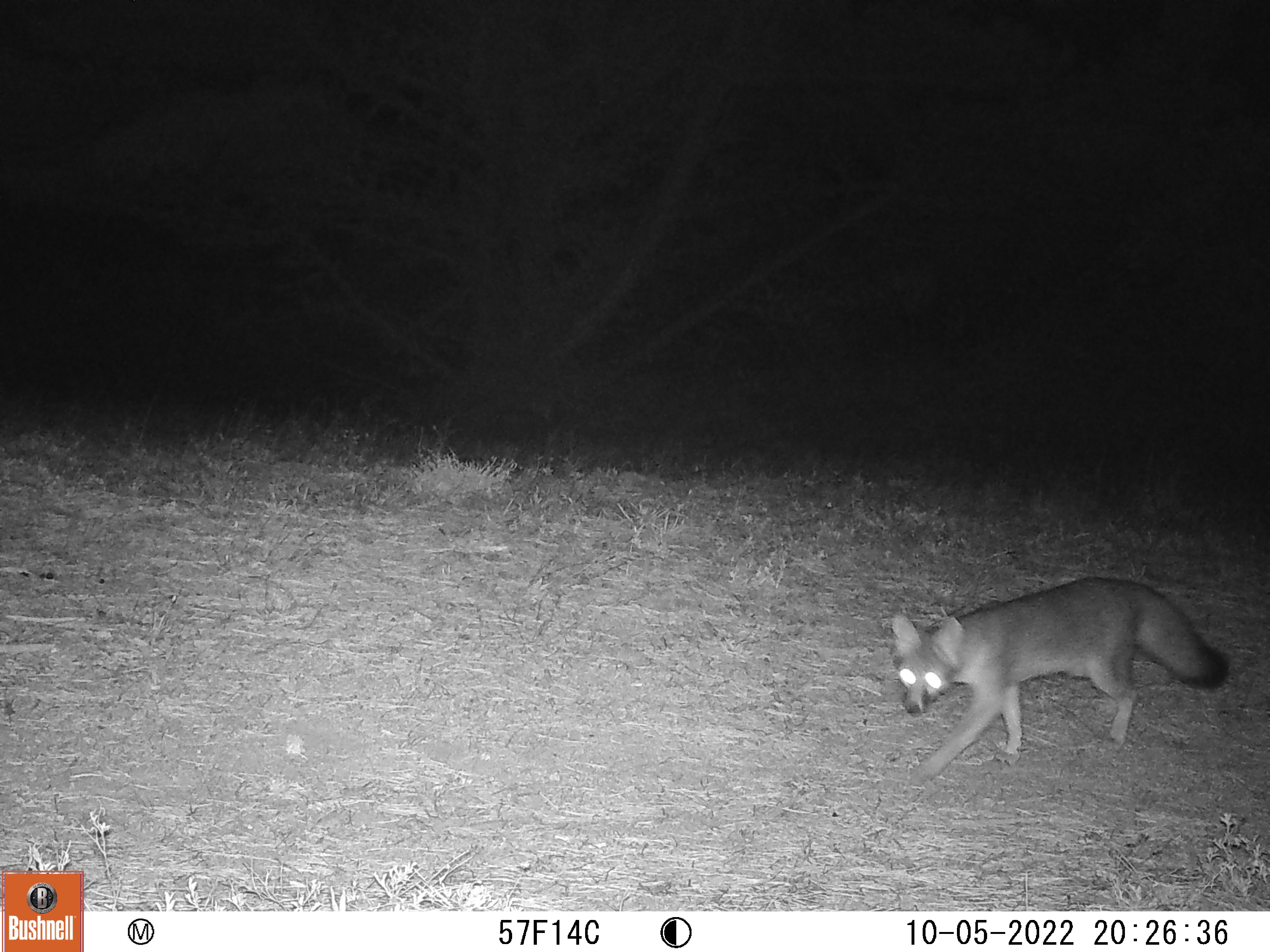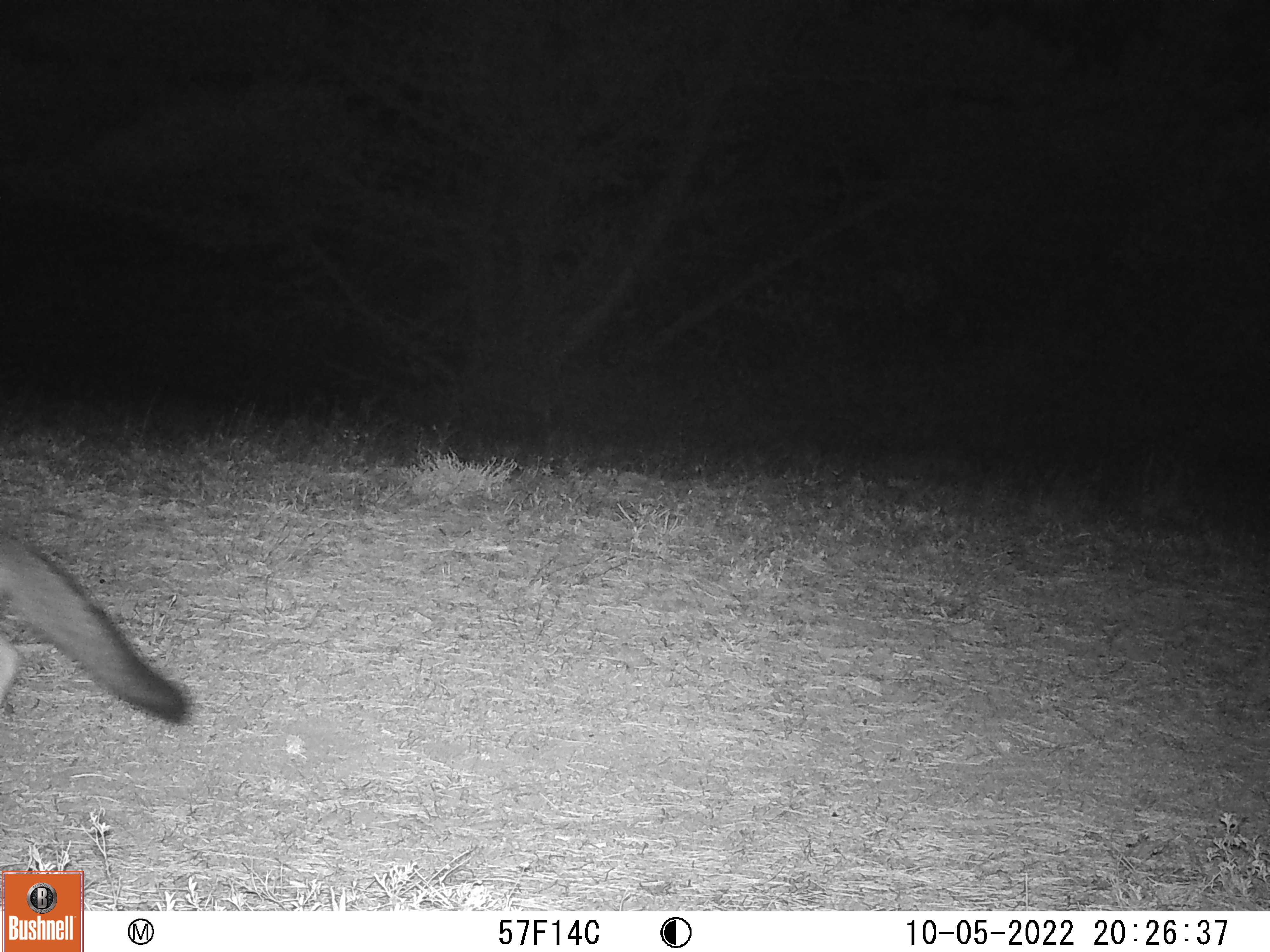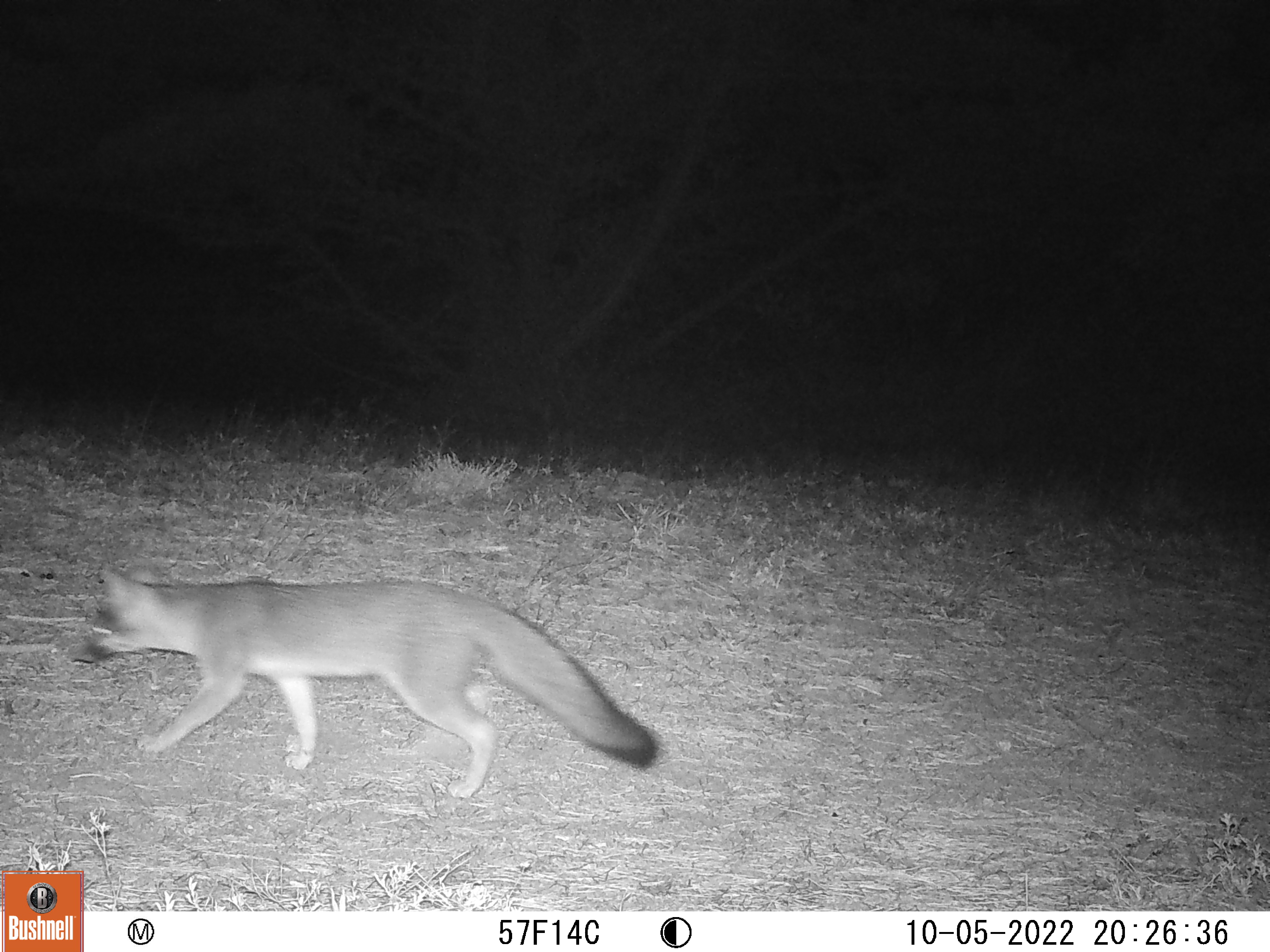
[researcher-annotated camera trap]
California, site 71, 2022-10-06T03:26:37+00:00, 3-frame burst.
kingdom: Animalia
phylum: Chordata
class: Mammalia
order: Carnivora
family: Canidae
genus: Urocyon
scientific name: Urocyon cinereoargenteus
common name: gray fox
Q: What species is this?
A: Gray fox (Urocyon cinereoargenteus).